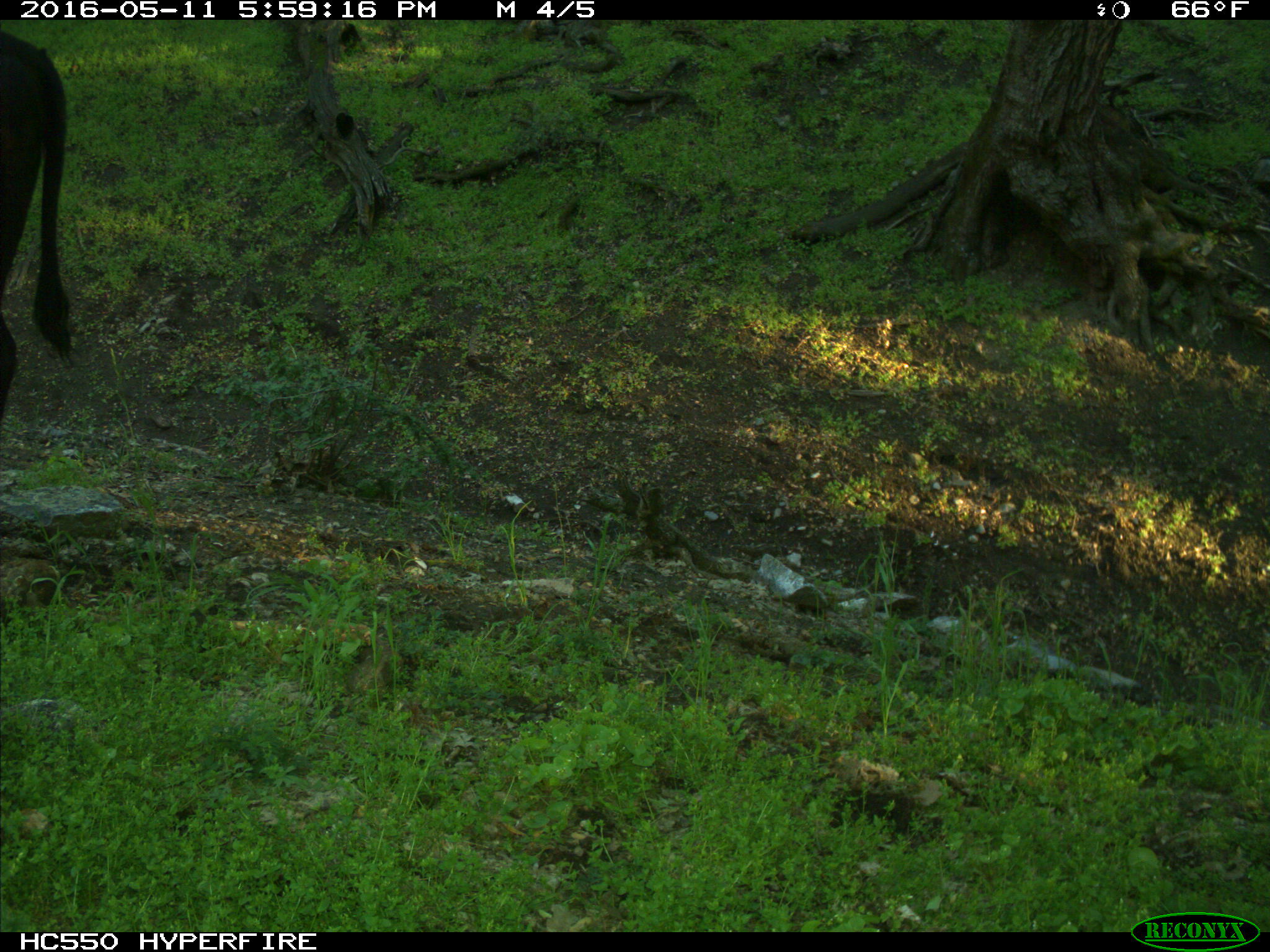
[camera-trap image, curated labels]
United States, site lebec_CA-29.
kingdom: Animalia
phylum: Chordata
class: Mammalia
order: Artiodactyla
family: Bovidae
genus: Bos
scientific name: Bos taurus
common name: domestic cow